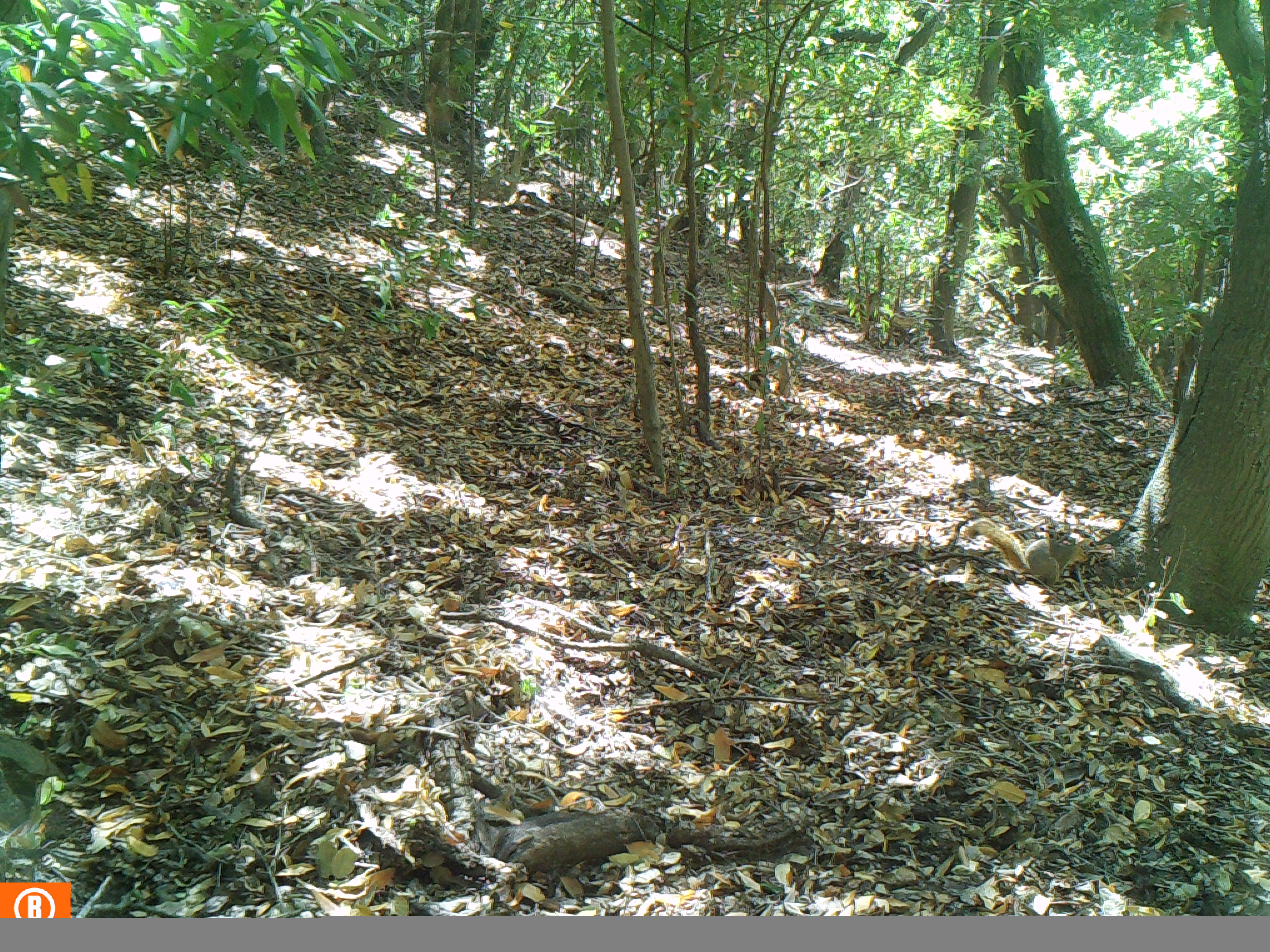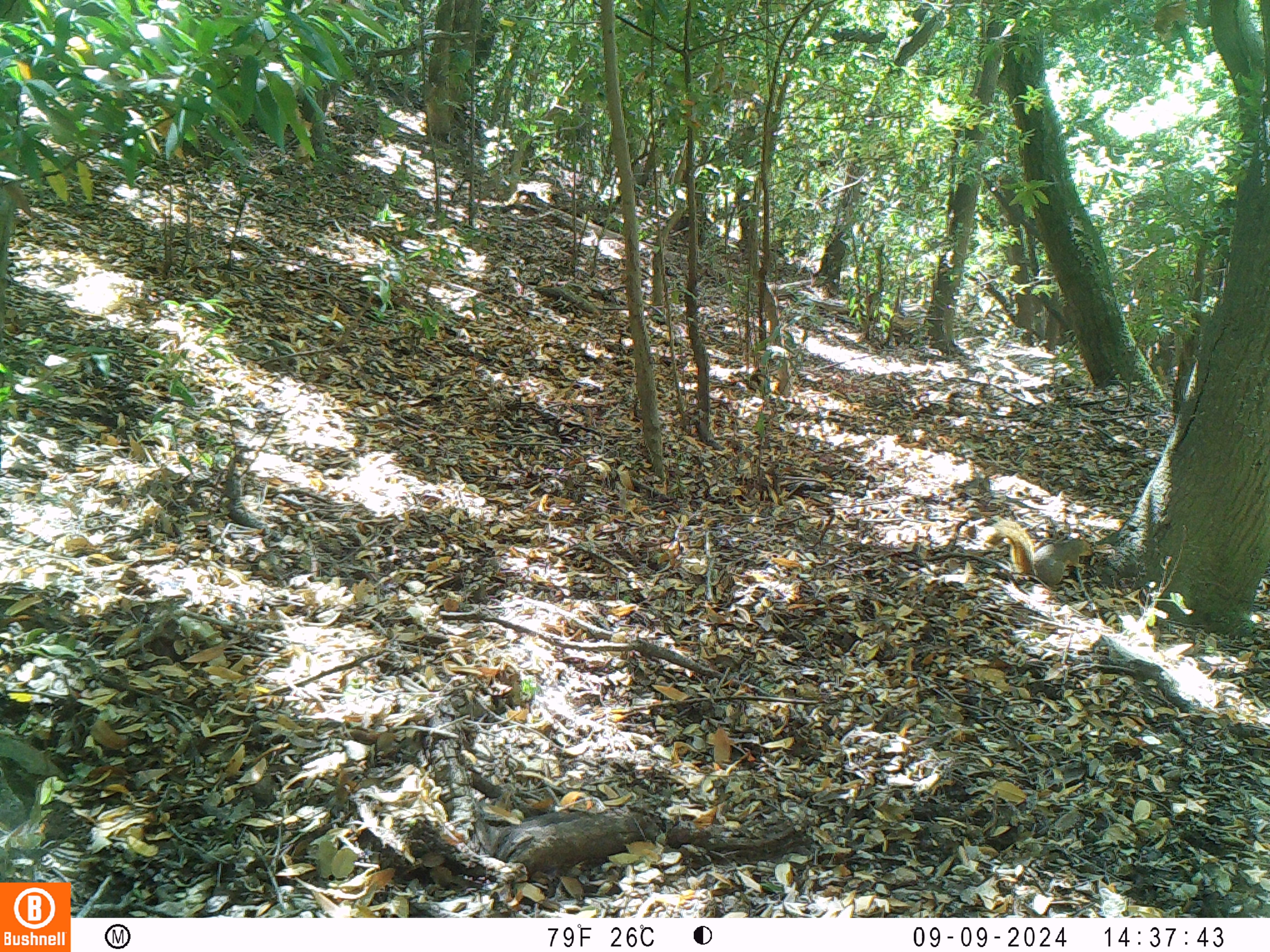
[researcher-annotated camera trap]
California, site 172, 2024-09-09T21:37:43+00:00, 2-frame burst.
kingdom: Animalia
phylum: Chordata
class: Mammalia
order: Rodentia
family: Sciuridae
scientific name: Sciuridae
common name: squirrel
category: unknown squirrel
Unknown squirrel (squirrel) (Sciuridae).